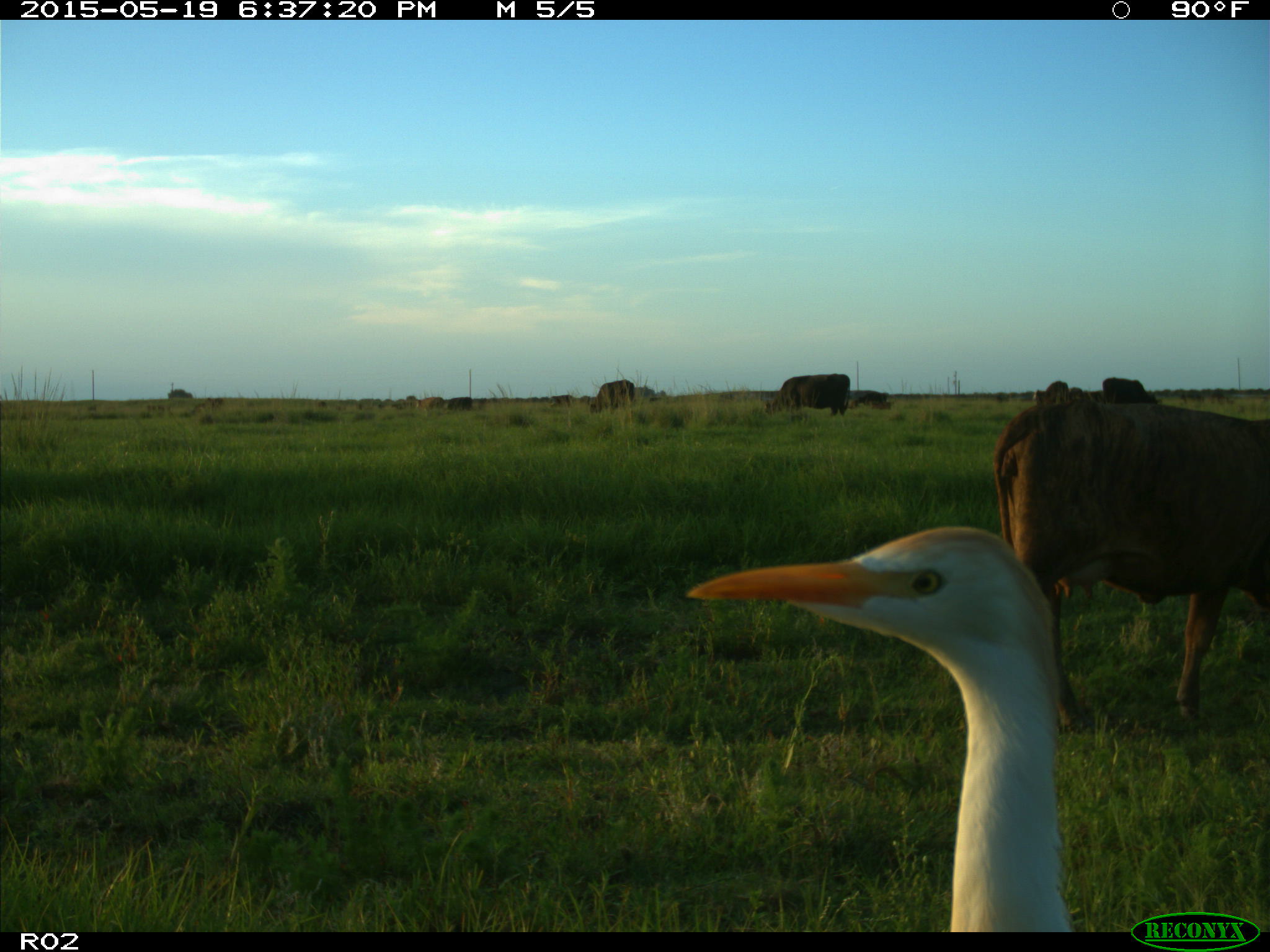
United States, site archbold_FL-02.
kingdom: Animalia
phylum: Chordata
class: Mammalia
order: Artiodactyla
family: Bovidae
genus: Bos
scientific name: Bos taurus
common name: domestic cow